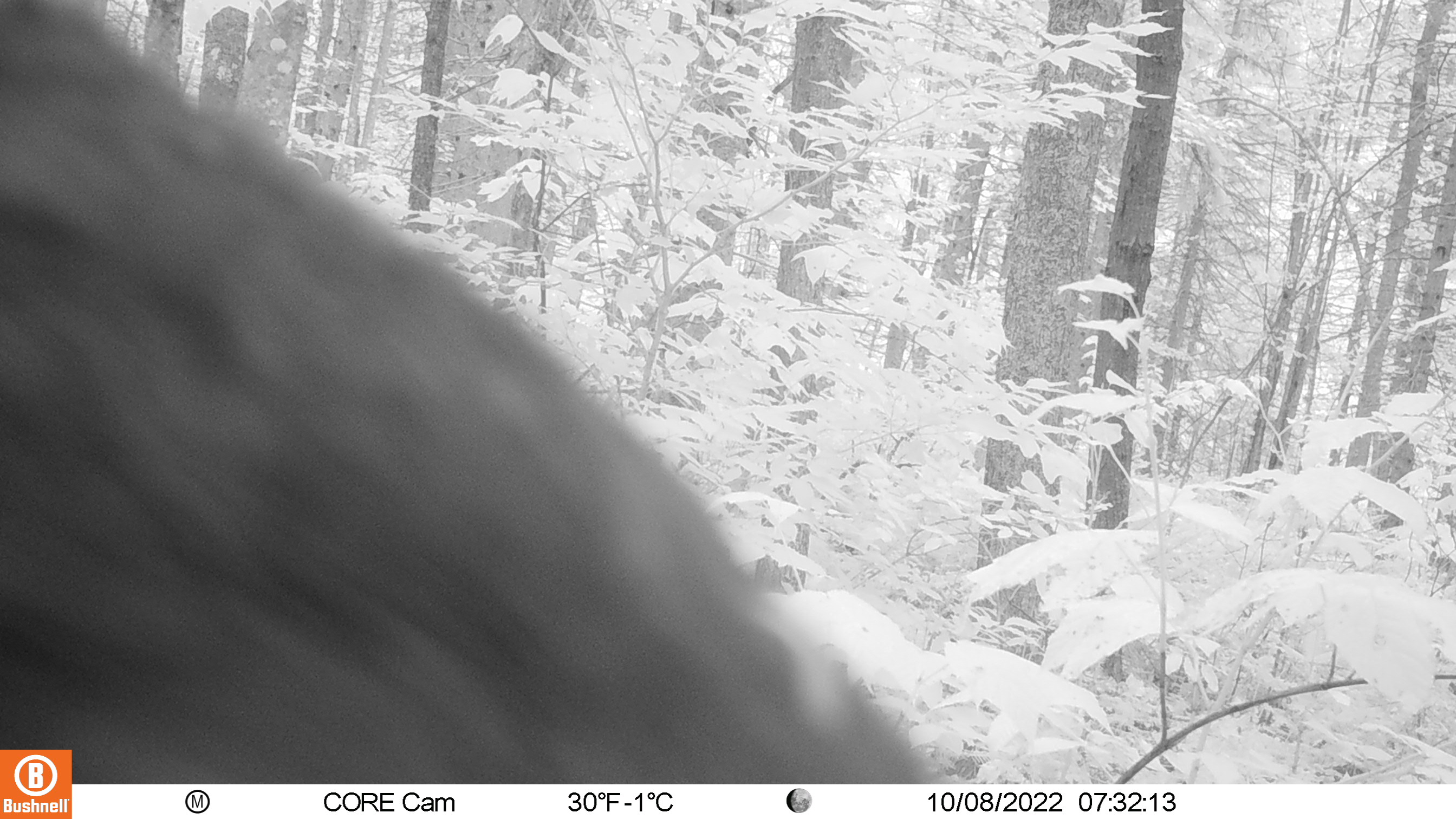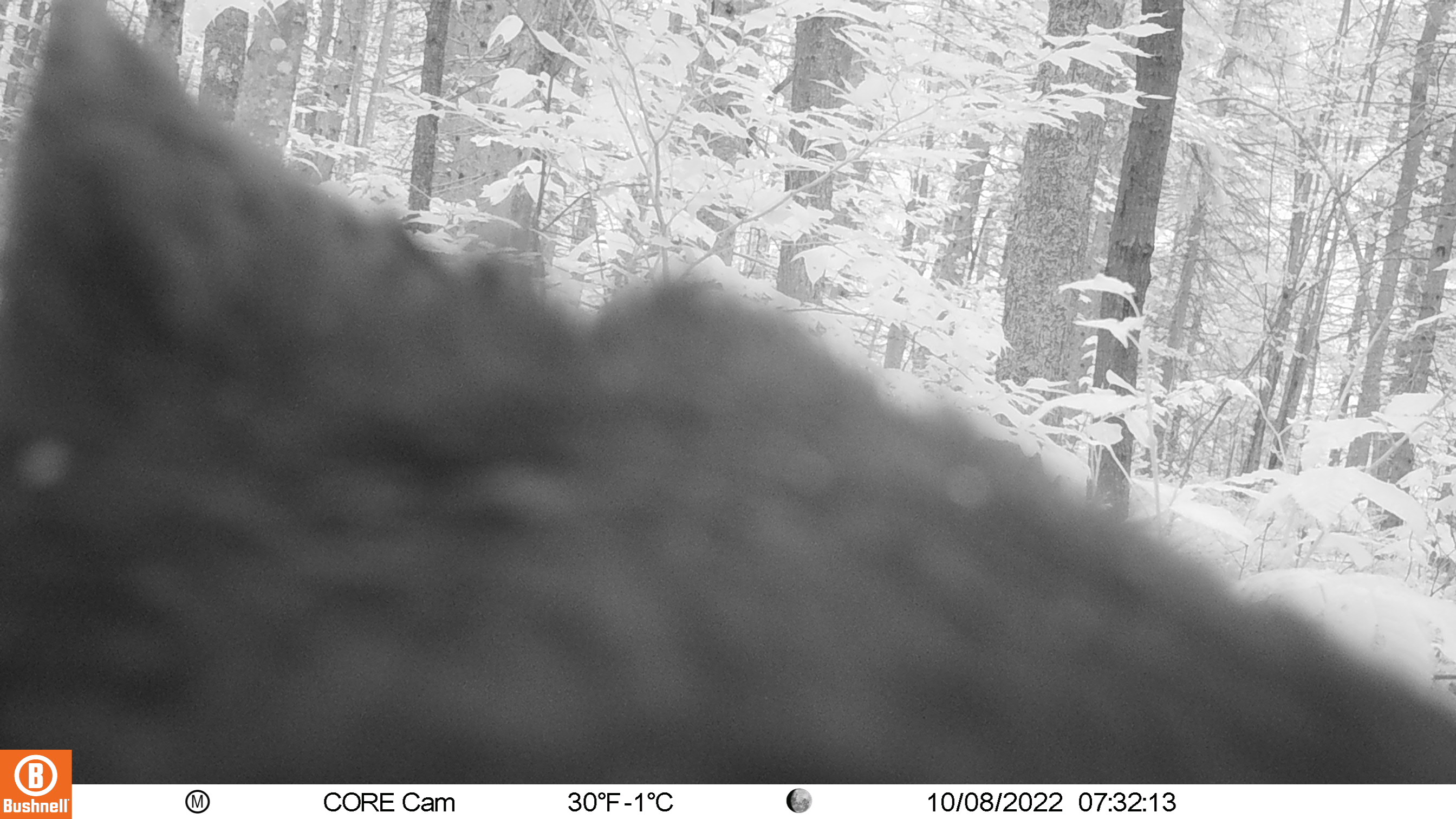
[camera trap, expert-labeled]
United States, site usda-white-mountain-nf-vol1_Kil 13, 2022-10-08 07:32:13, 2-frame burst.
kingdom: Animalia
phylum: Chordata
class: Mammalia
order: Carnivora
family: Ursidae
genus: Ursus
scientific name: Ursus americanus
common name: black bear